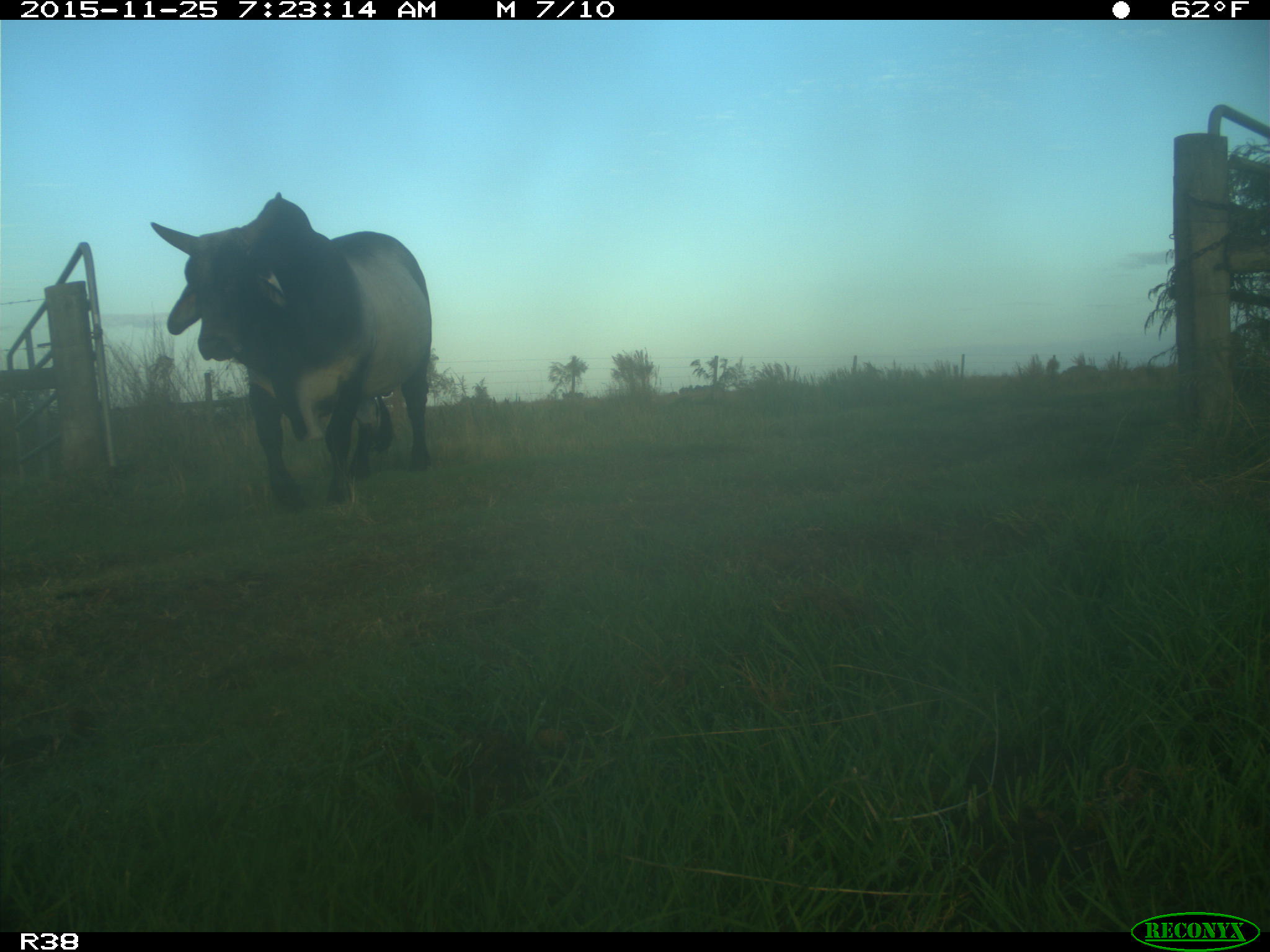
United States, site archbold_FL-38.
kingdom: Animalia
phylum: Chordata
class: Mammalia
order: Artiodactyla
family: Bovidae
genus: Bos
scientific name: Bos taurus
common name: domestic cow